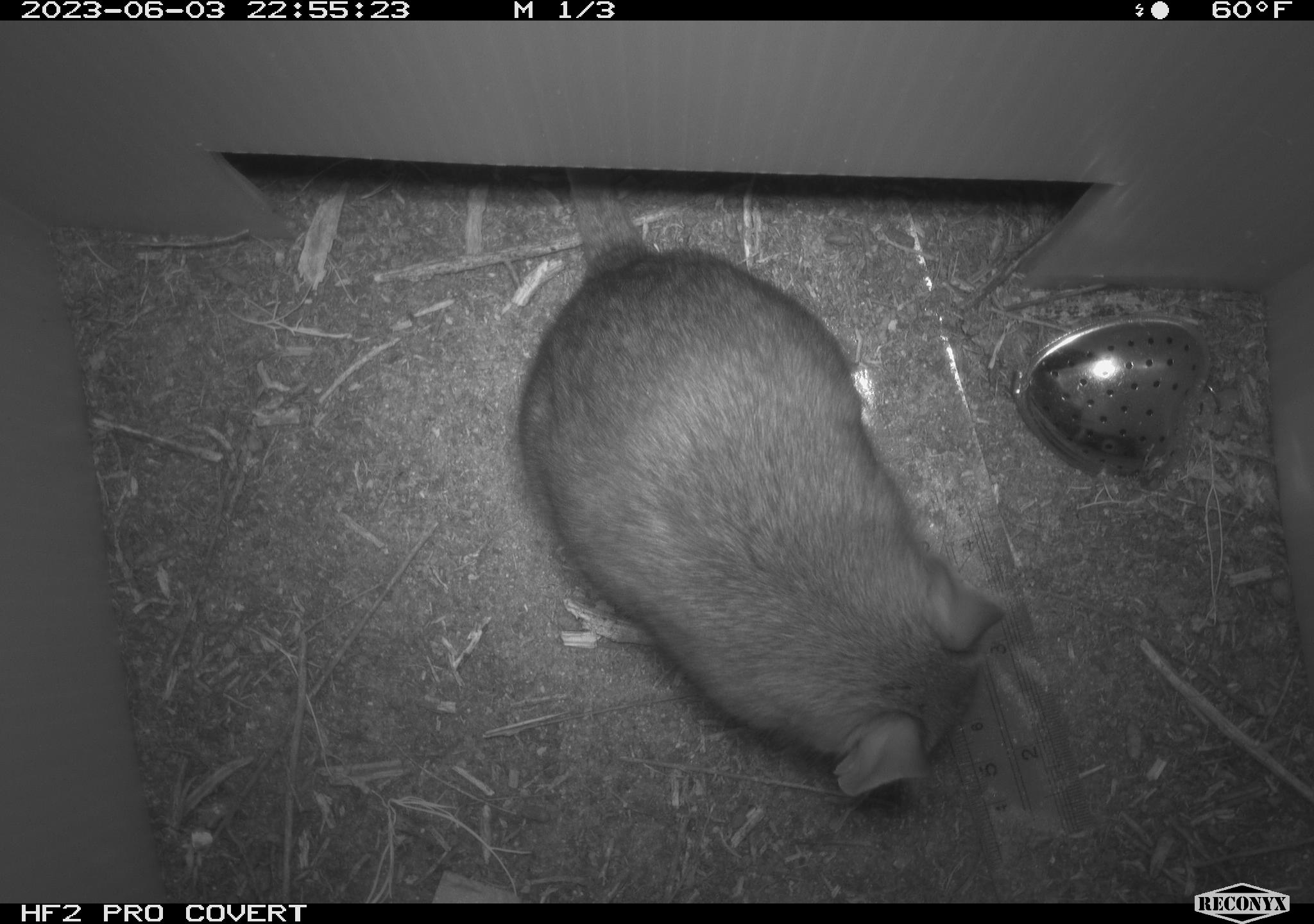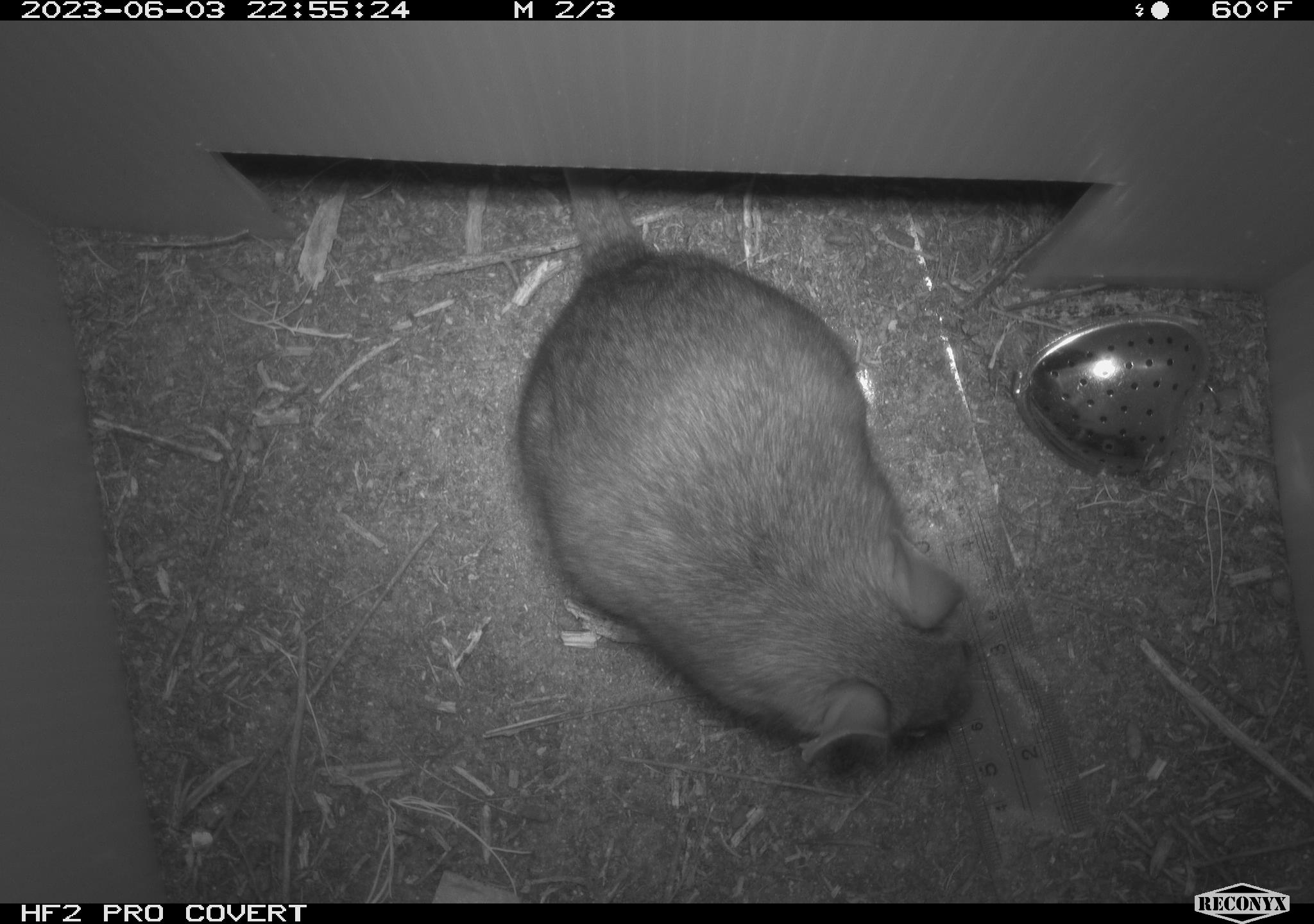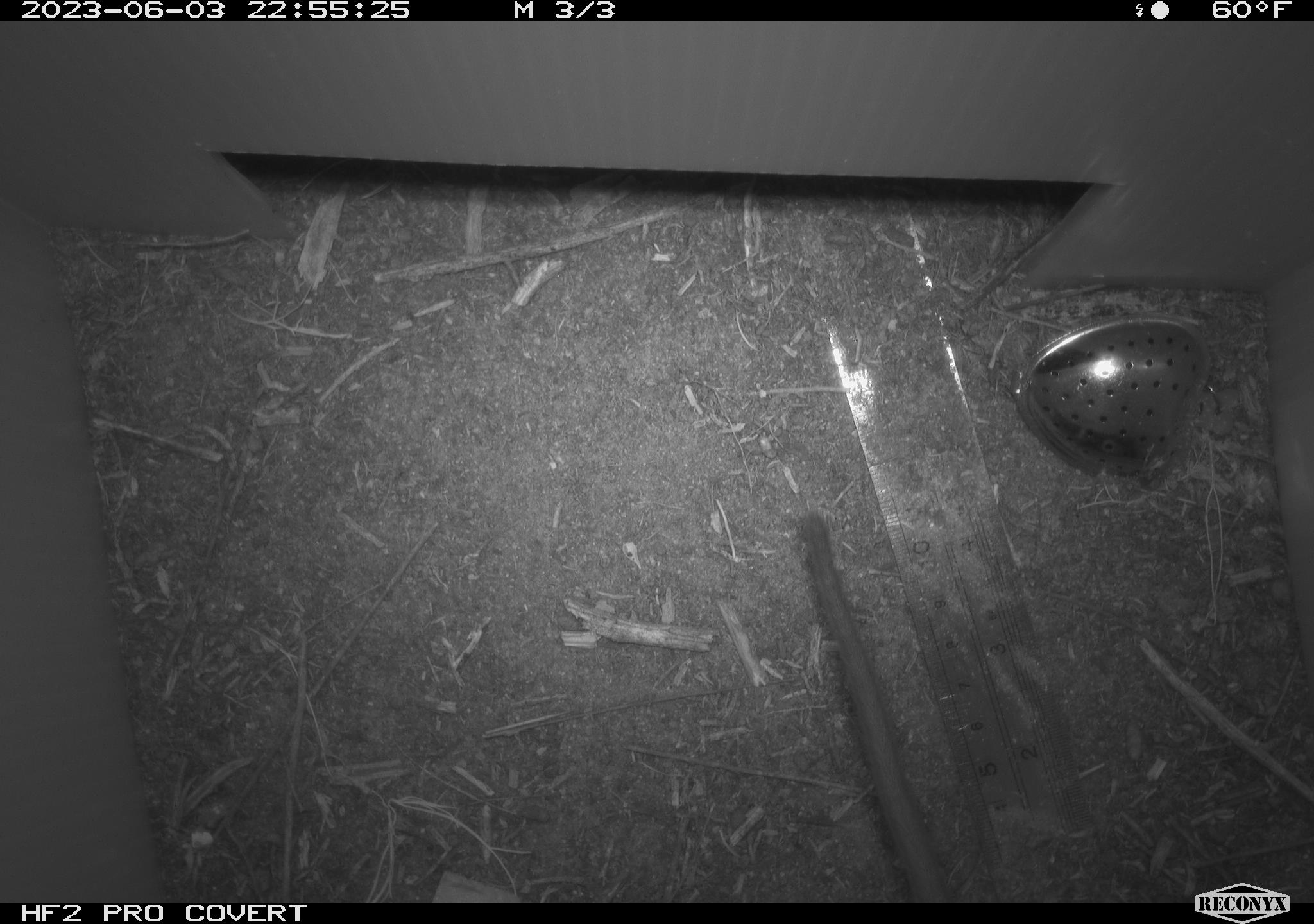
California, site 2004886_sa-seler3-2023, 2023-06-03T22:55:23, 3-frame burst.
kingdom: Animalia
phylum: Chordata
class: Mammalia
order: Rodentia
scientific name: Rodentia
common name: woodrat or rat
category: woodrat or rat species